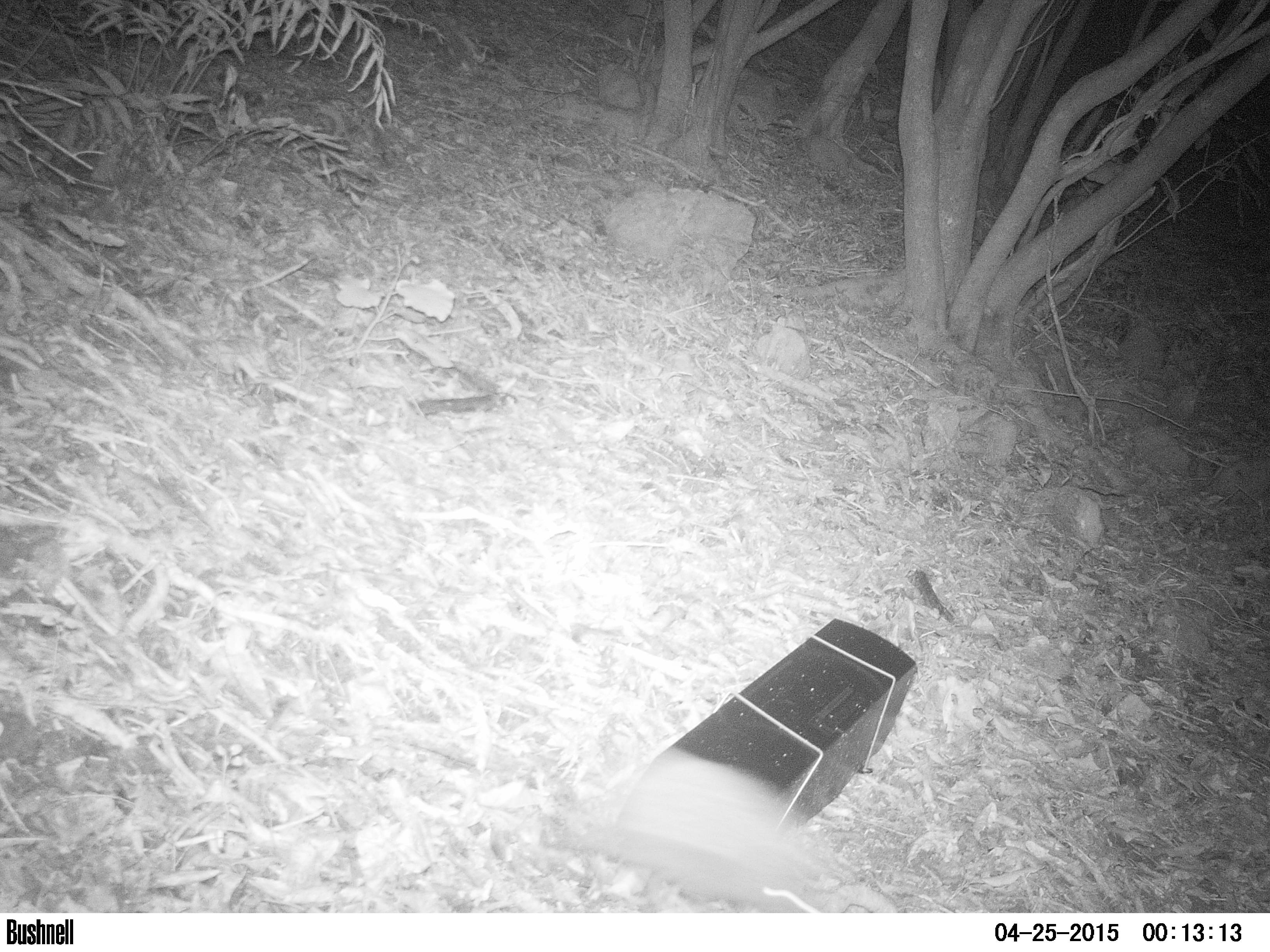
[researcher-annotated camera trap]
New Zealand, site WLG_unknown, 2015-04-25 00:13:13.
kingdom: Animalia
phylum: Chordata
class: Mammalia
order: Eulipotyphla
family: Erinaceidae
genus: Erinaceus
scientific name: Erinaceus europaeus europaeus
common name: european hedgehog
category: hedgehog